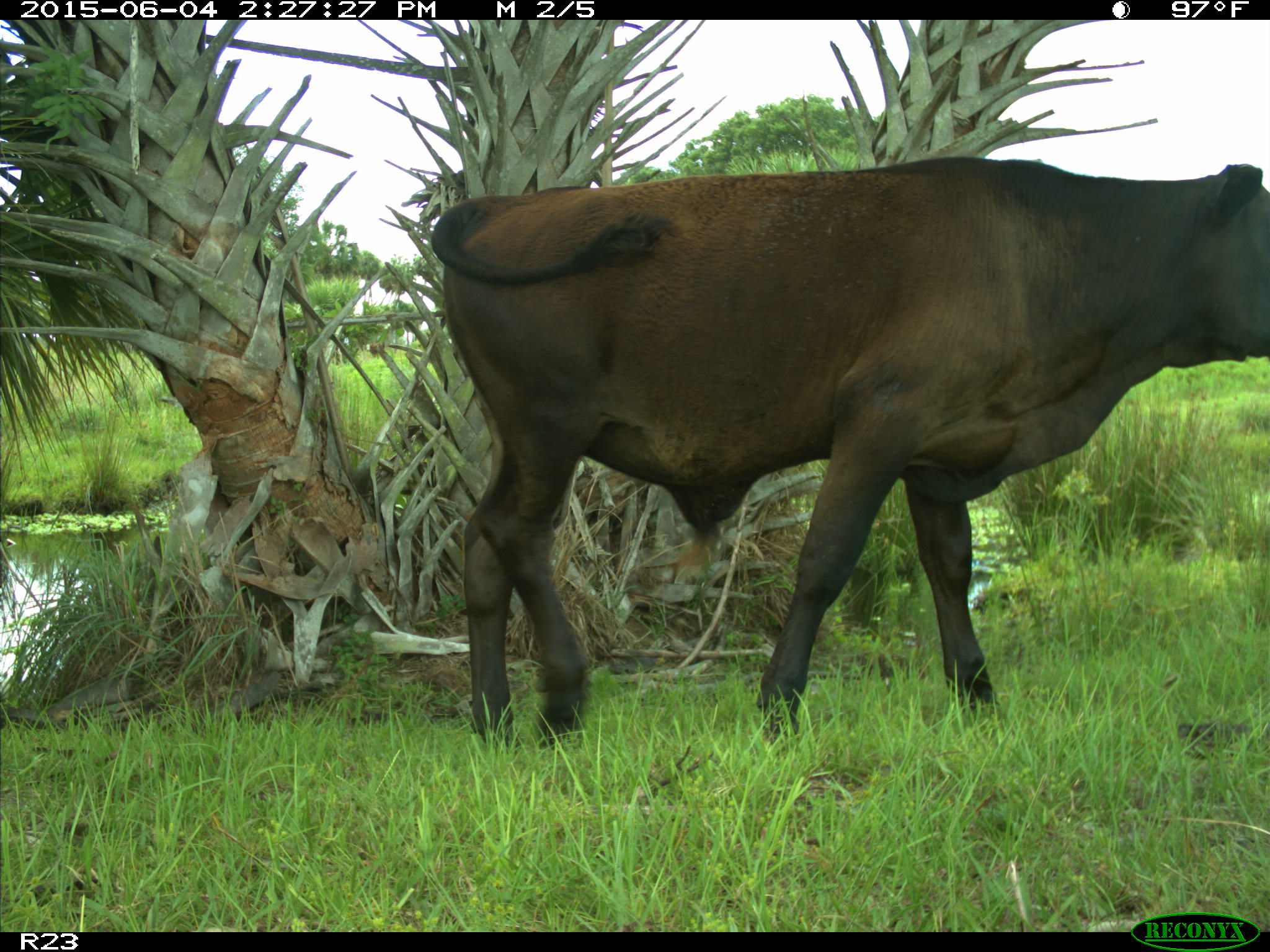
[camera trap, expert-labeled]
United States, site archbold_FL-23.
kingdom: Animalia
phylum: Chordata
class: Mammalia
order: Artiodactyla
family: Bovidae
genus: Bos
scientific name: Bos taurus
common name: domestic cow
Bos taurus (domestic cow).